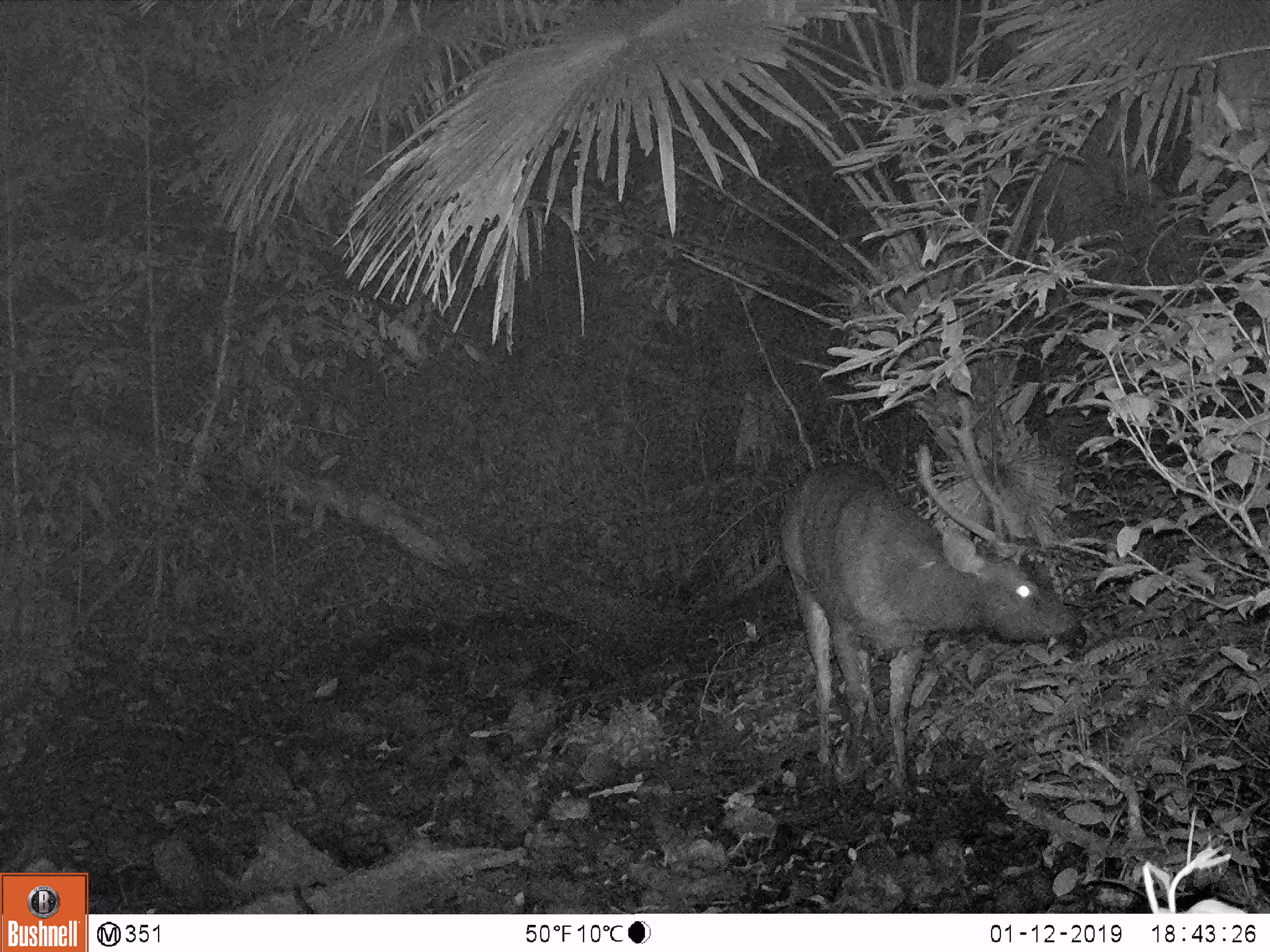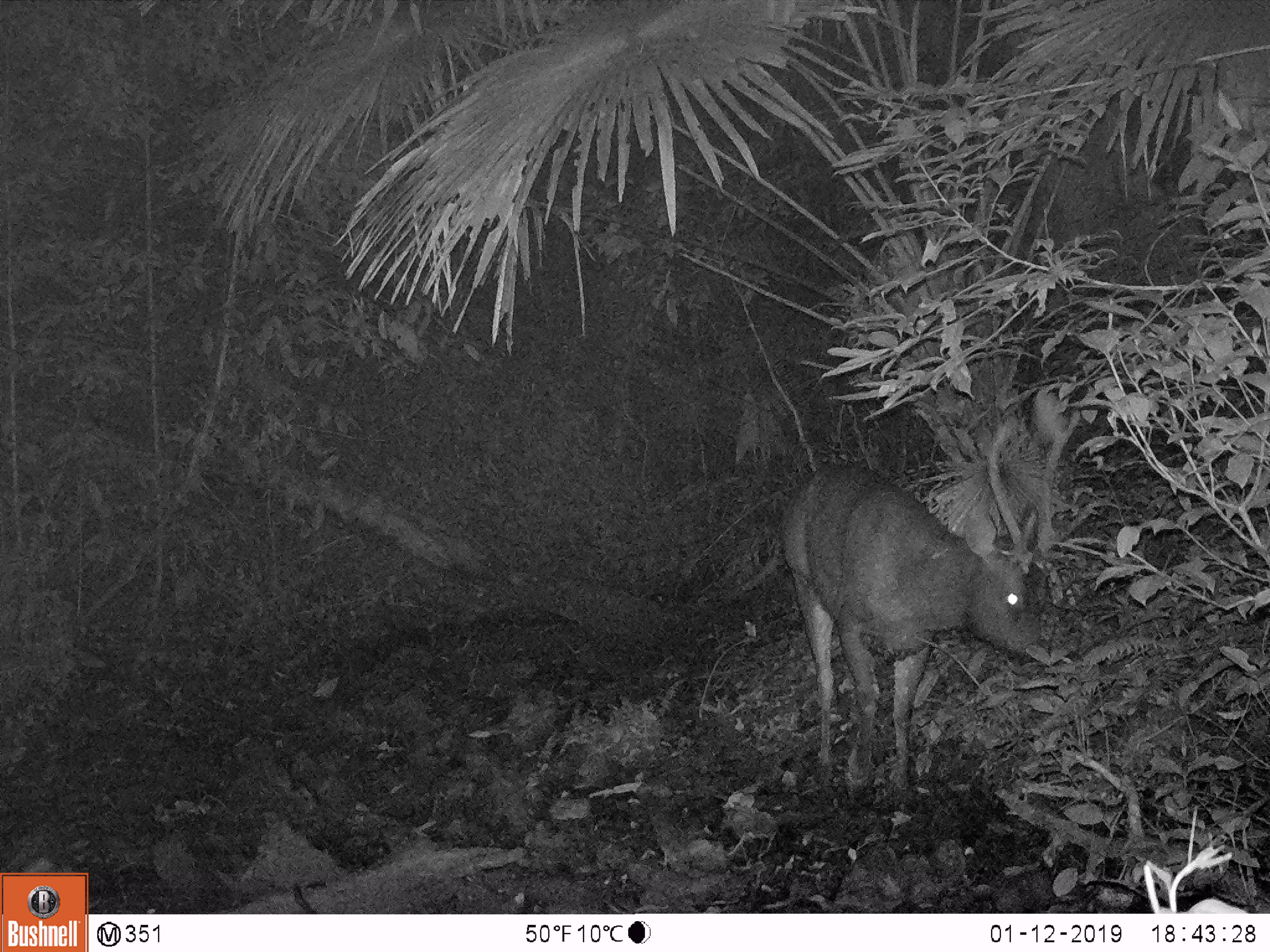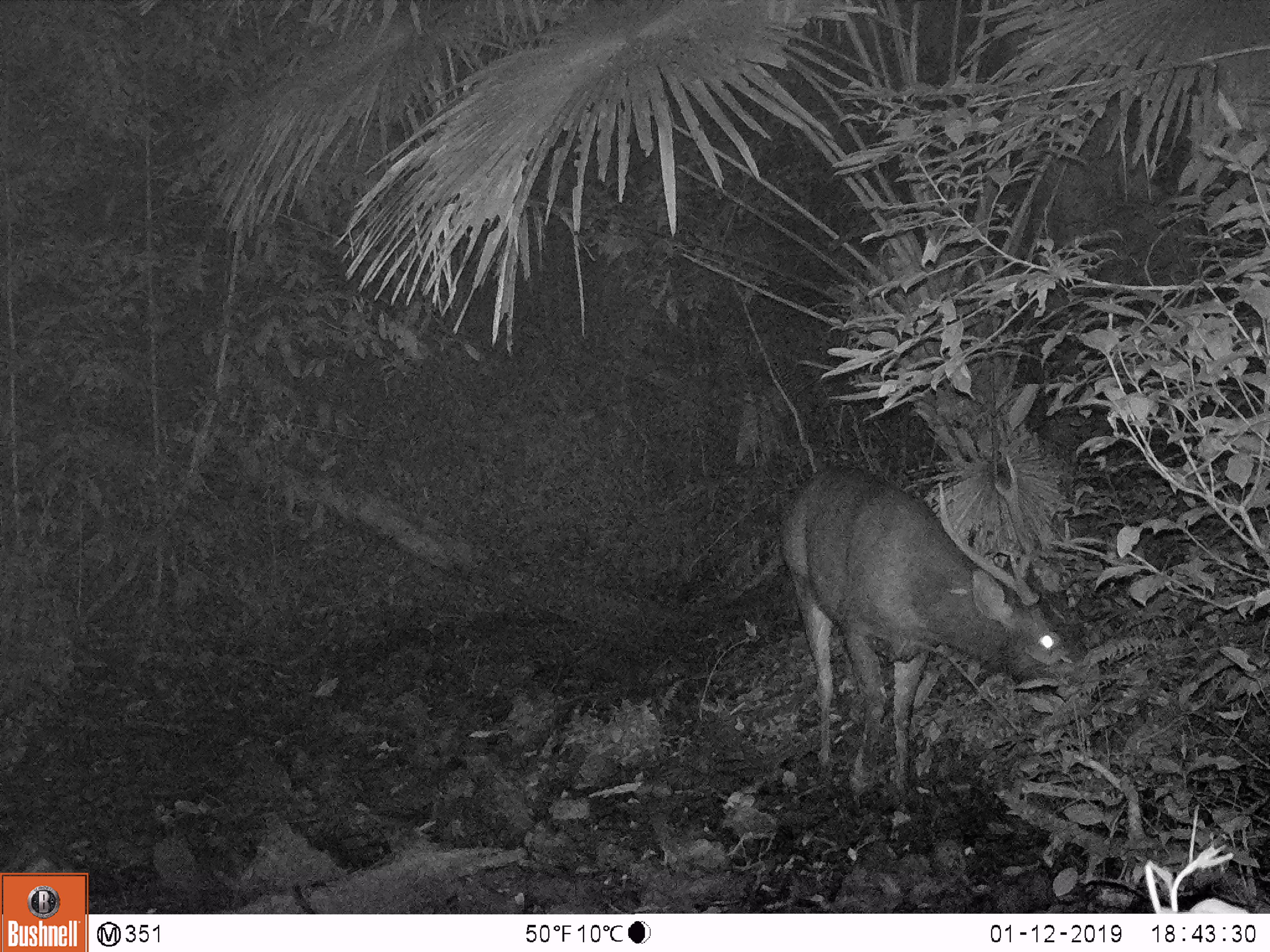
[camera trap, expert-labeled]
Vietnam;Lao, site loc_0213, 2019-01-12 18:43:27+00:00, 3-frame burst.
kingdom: Animalia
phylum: Chordata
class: Mammalia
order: Artiodactyla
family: Cervidae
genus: Rusa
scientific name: Rusa unicolor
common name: sambar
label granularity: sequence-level